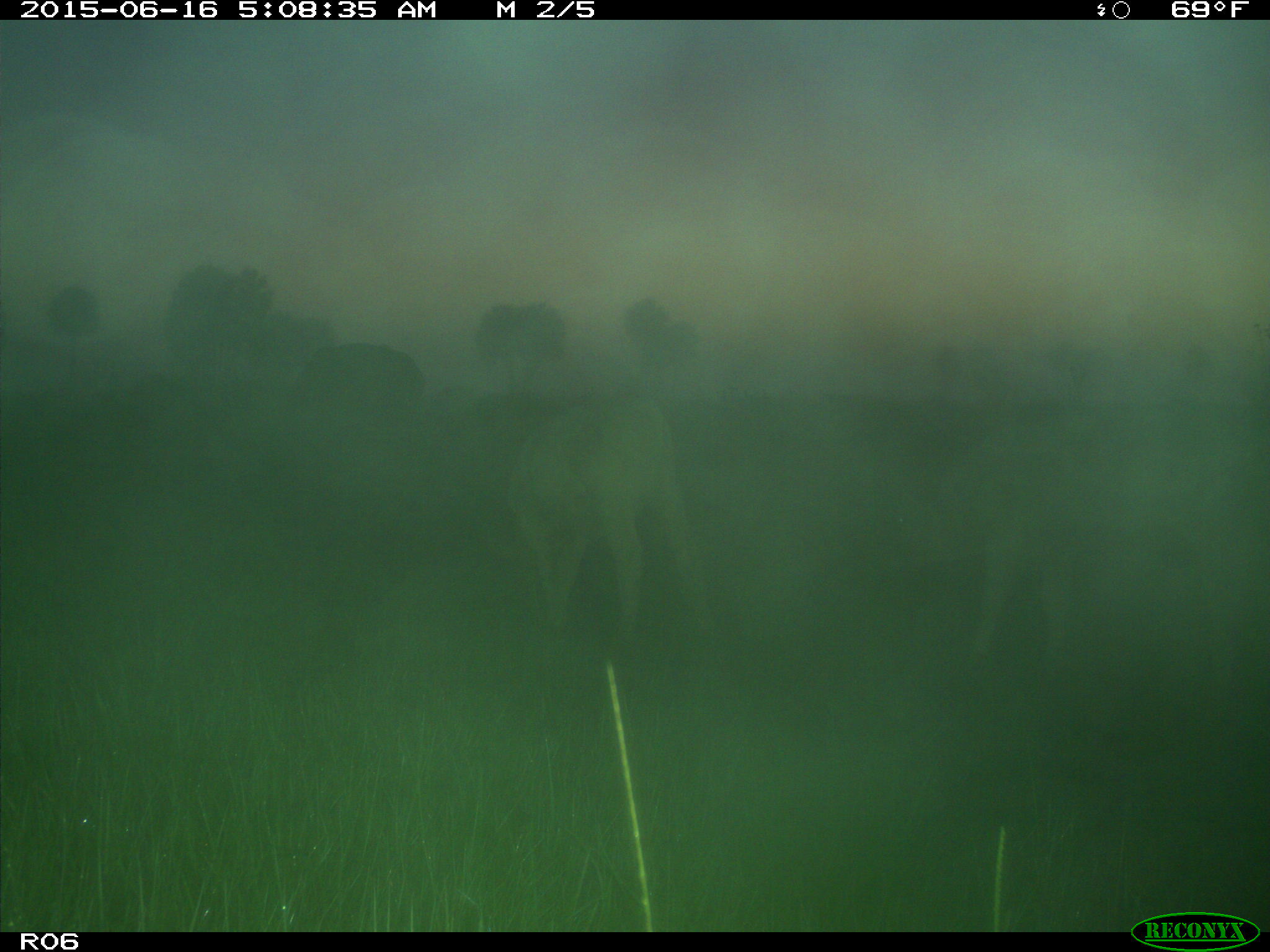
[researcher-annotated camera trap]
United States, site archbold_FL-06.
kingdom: Animalia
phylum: Chordata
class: Mammalia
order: Artiodactyla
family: Bovidae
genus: Bos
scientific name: Bos taurus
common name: domestic cow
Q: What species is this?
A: Bos taurus (domestic cow).